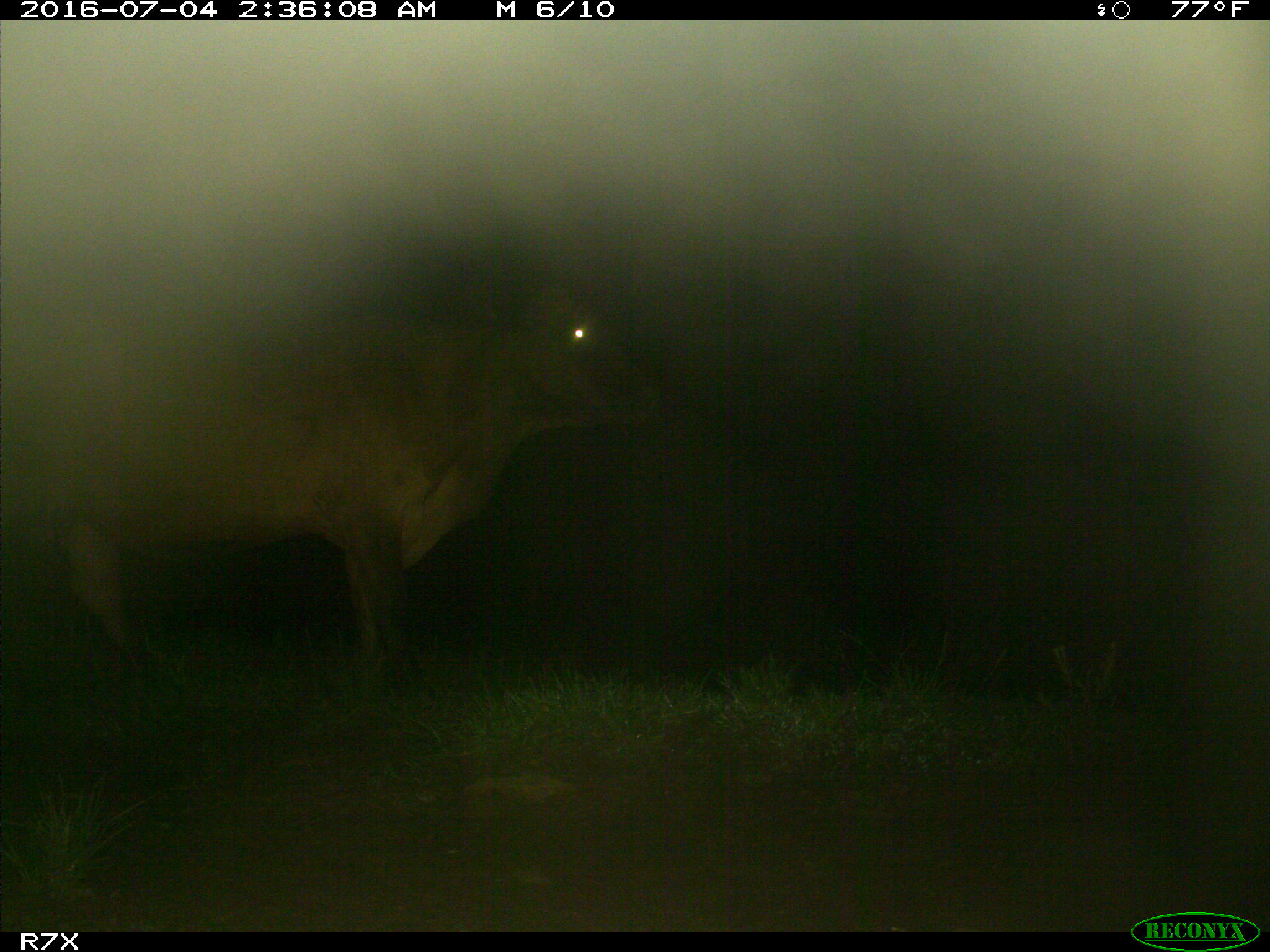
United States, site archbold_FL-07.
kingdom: Animalia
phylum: Chordata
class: Mammalia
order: Artiodactyla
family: Bovidae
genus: Bos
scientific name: Bos taurus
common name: domestic cow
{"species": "Bos taurus (domestic cow)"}